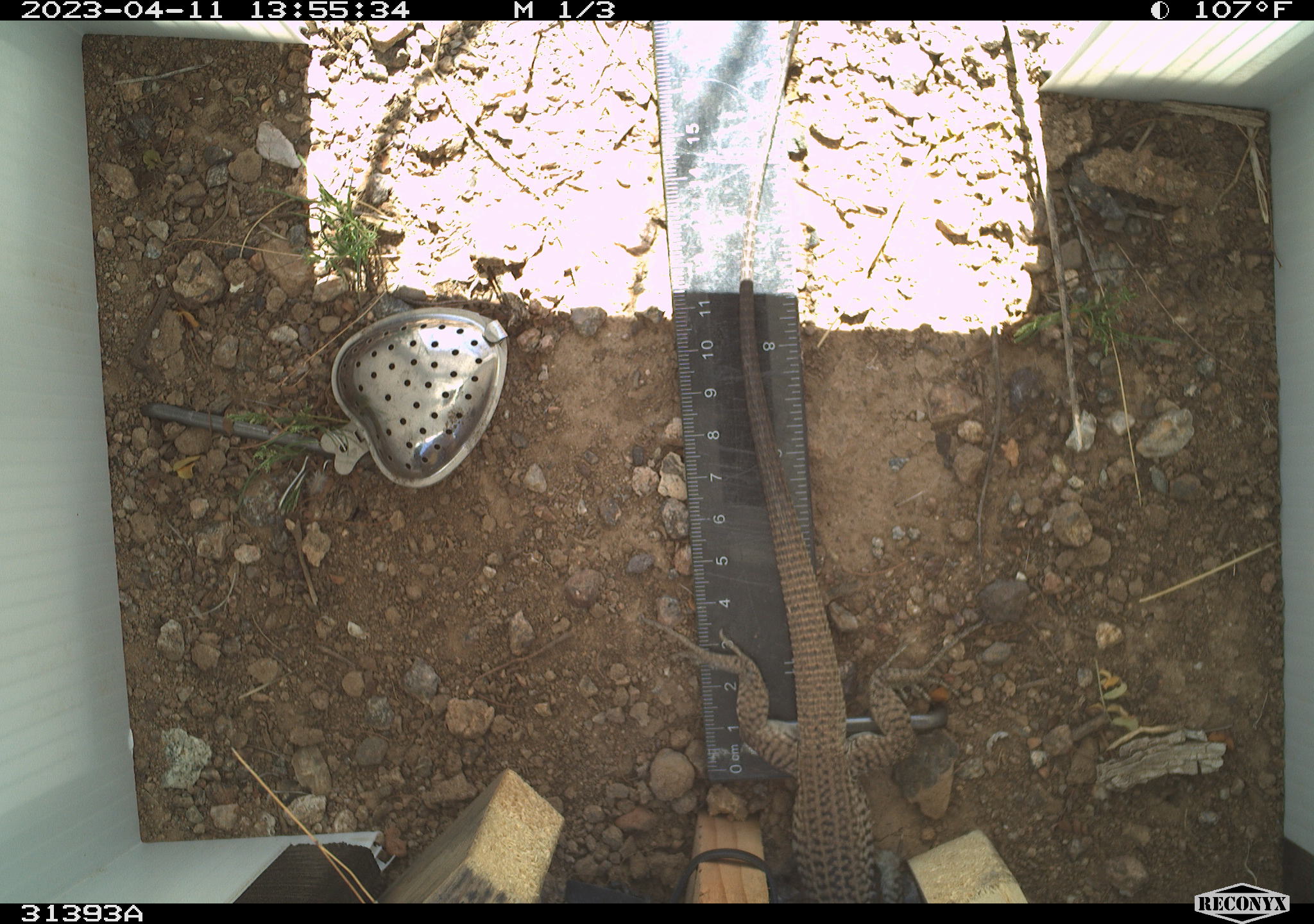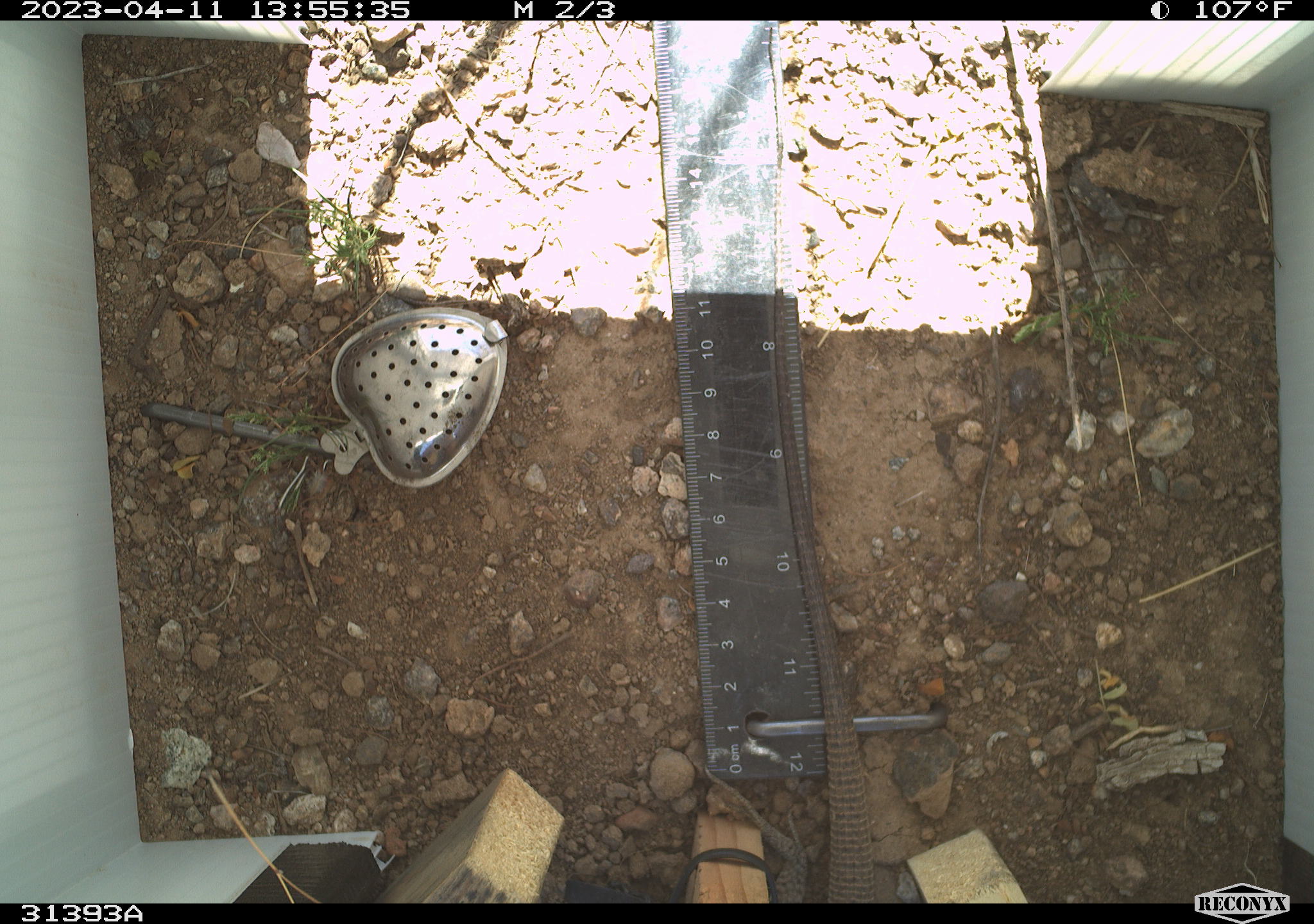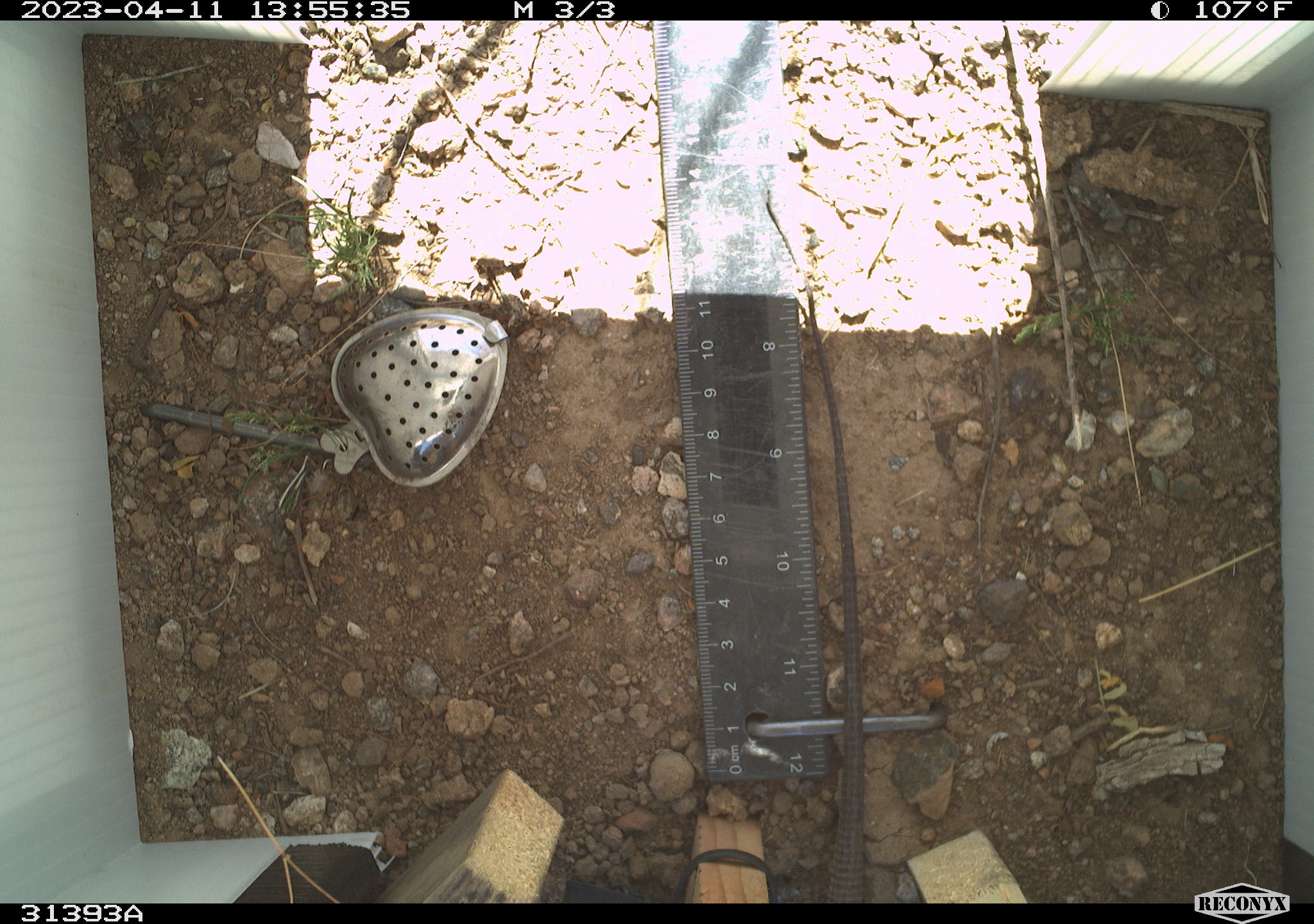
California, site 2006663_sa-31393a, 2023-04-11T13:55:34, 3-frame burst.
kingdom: Animalia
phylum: Chordata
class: Reptilia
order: Squamata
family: Teiidae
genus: Aspidoscelis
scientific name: Aspidoscelis tigris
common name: western whiptail